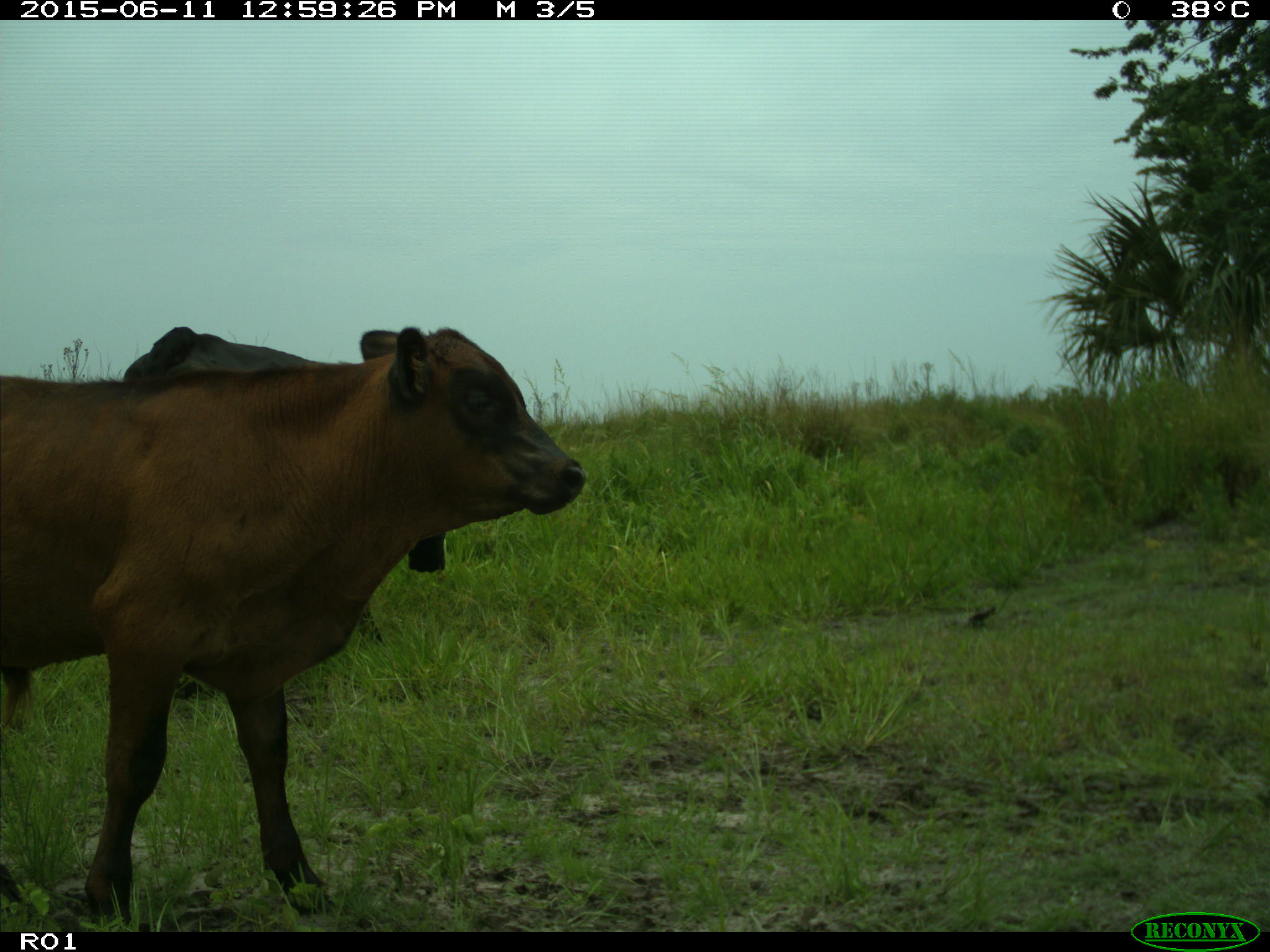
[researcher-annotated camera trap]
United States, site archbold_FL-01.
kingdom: Animalia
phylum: Chordata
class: Mammalia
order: Artiodactyla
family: Bovidae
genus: Bos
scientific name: Bos taurus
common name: domestic cow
Bos taurus (domestic cow).